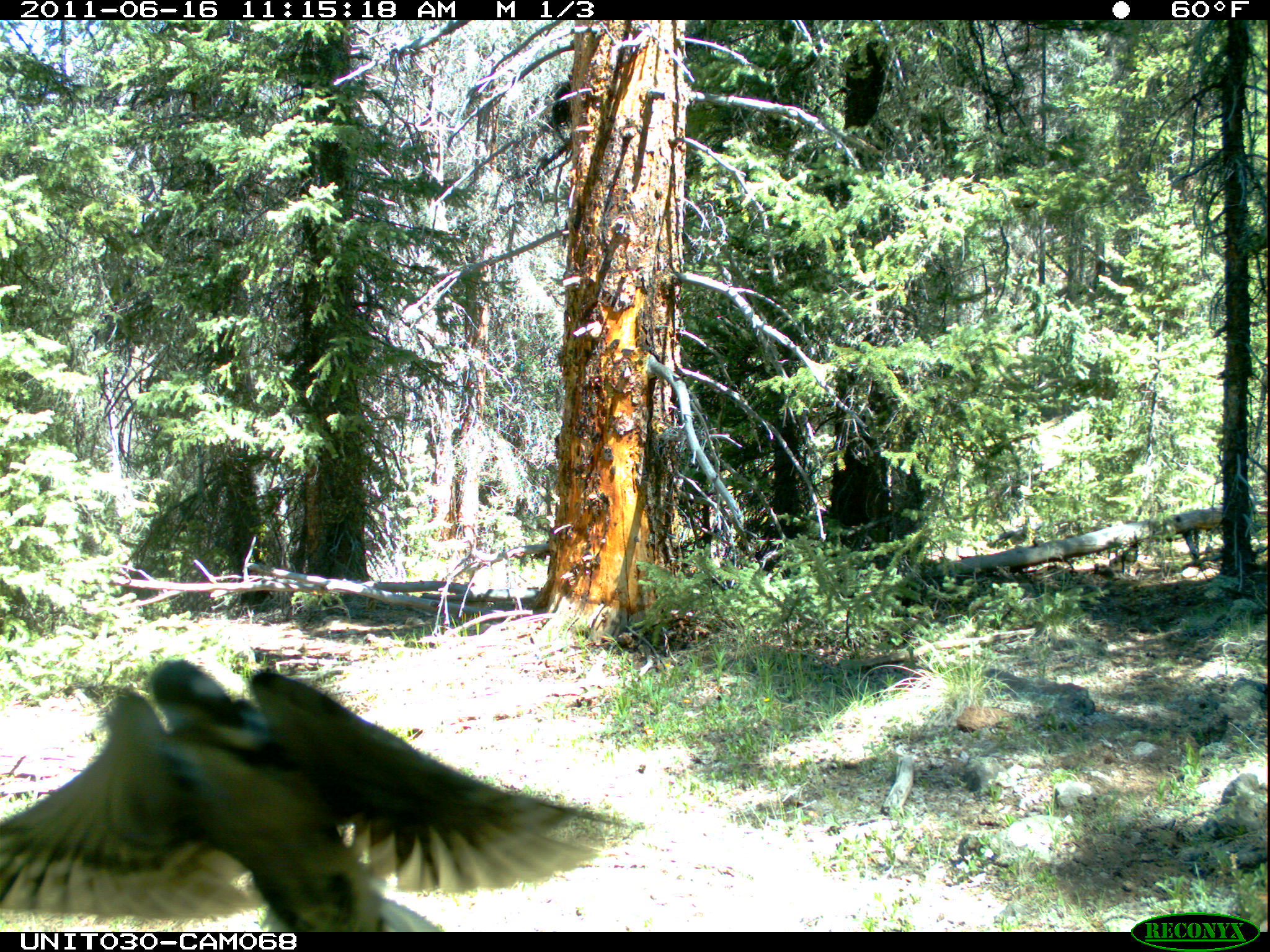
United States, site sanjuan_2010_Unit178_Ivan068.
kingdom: Animalia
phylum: Chordata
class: Aves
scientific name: Aves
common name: birds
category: unidentified bird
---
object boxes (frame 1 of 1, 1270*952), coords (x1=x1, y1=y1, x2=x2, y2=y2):
animal: (x1=0, y1=659, x2=641, y2=932)